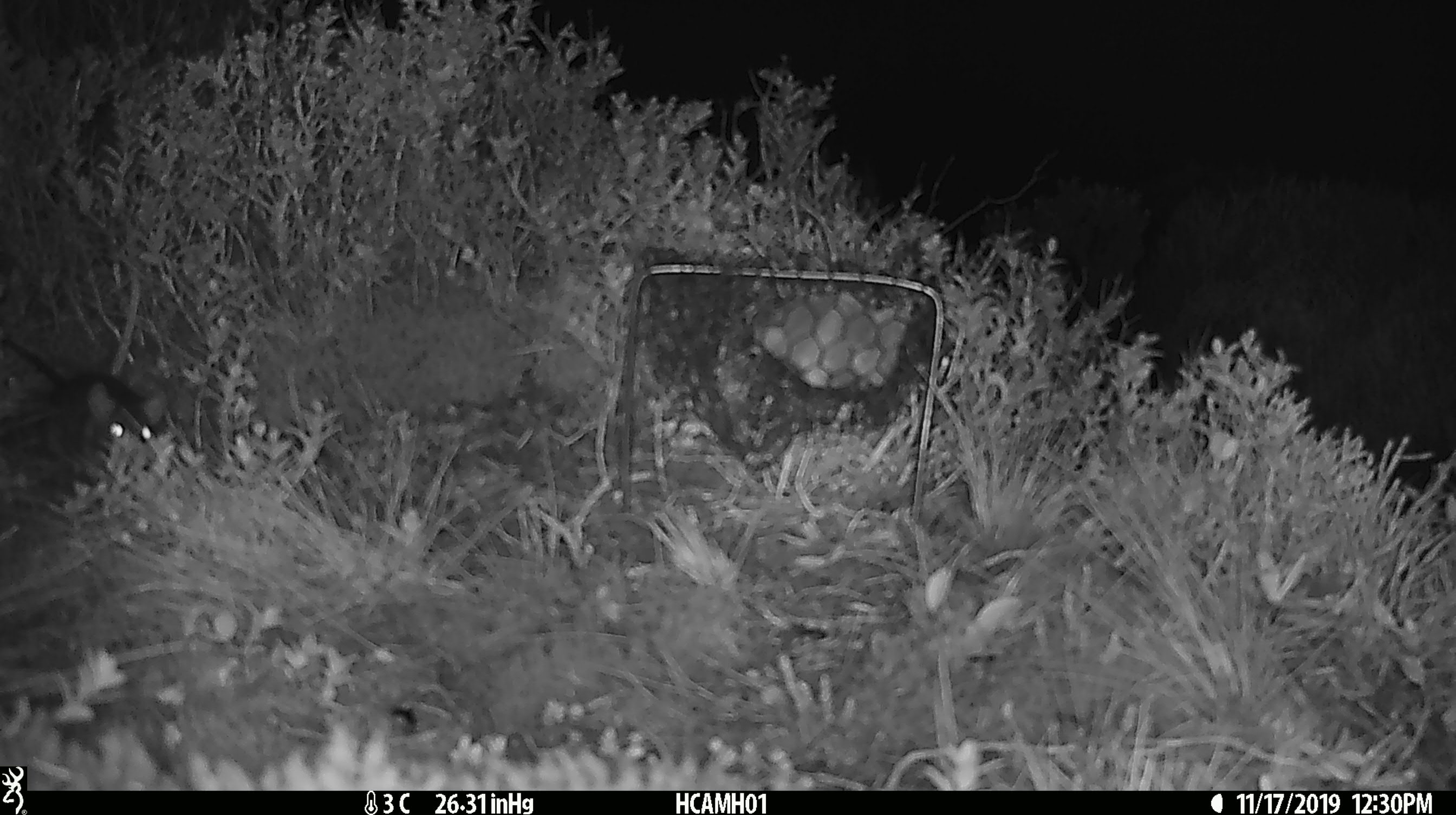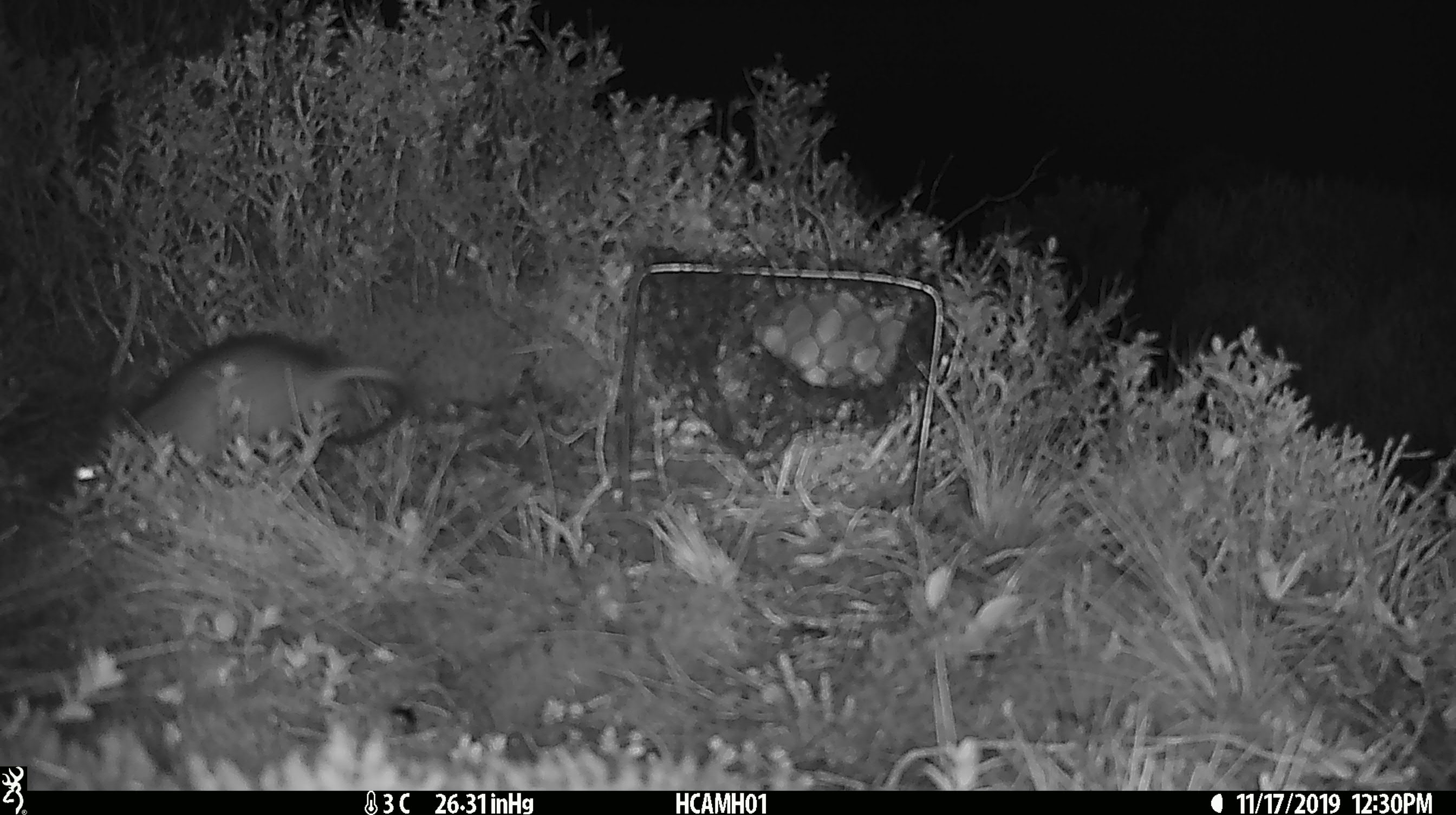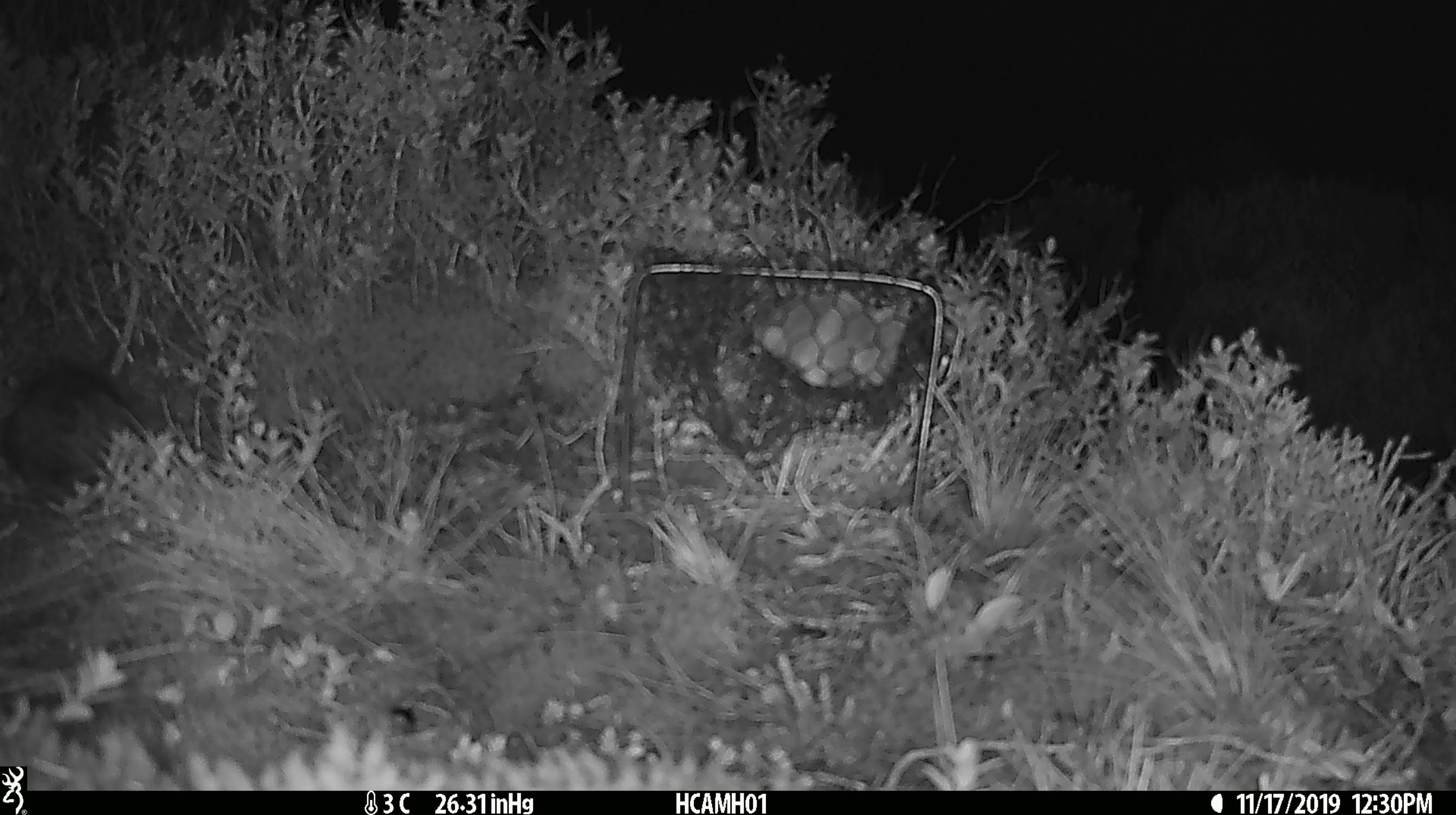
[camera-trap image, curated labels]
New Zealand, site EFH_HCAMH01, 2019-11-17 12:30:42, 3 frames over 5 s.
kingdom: Animalia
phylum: Chordata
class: Mammalia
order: Rodentia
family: Muridae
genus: Rattus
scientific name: Rattus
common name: rat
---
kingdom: Animalia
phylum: Chordata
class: Mammalia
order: Rodentia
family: Muridae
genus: Mus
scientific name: Mus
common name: mouse